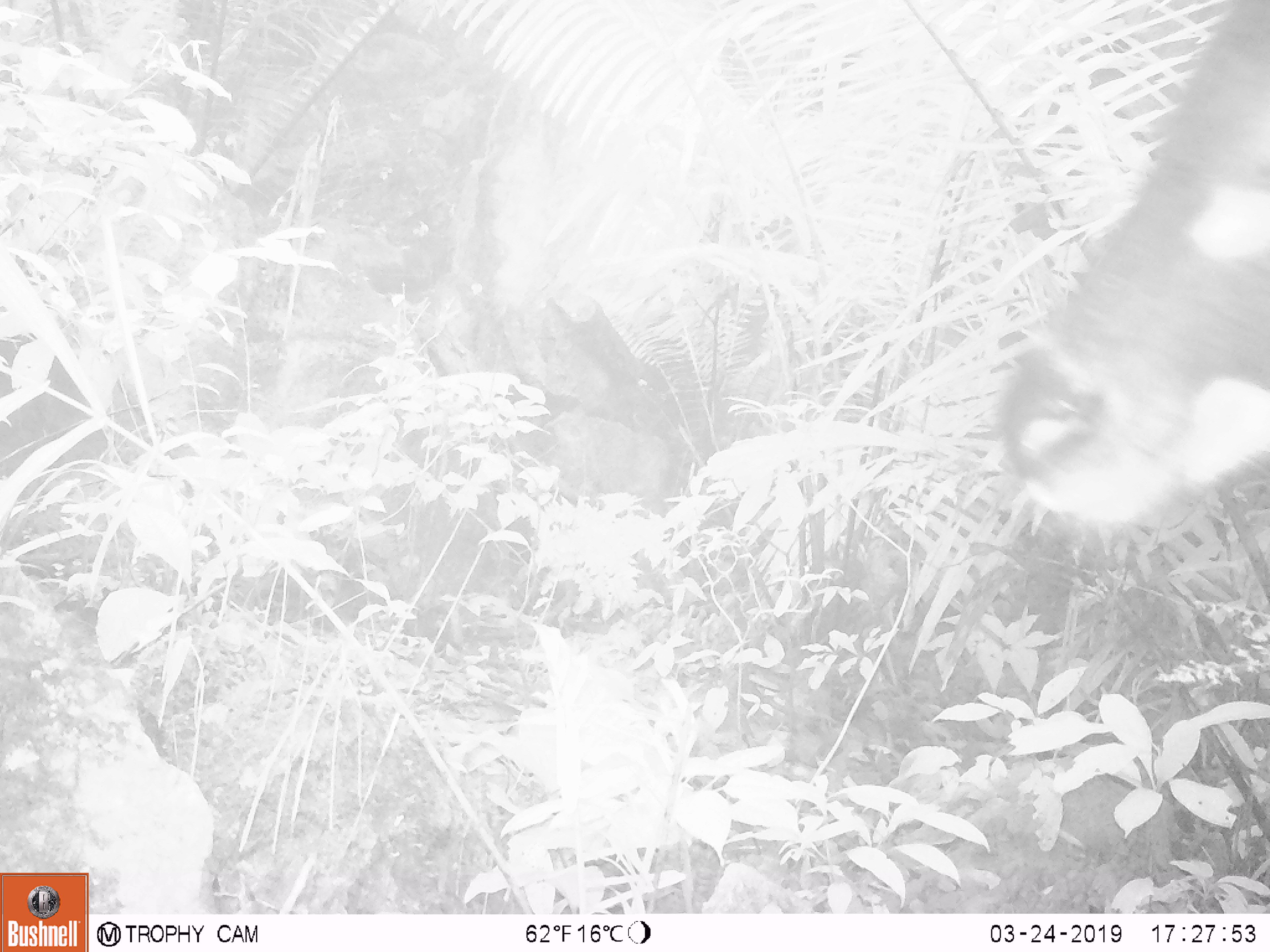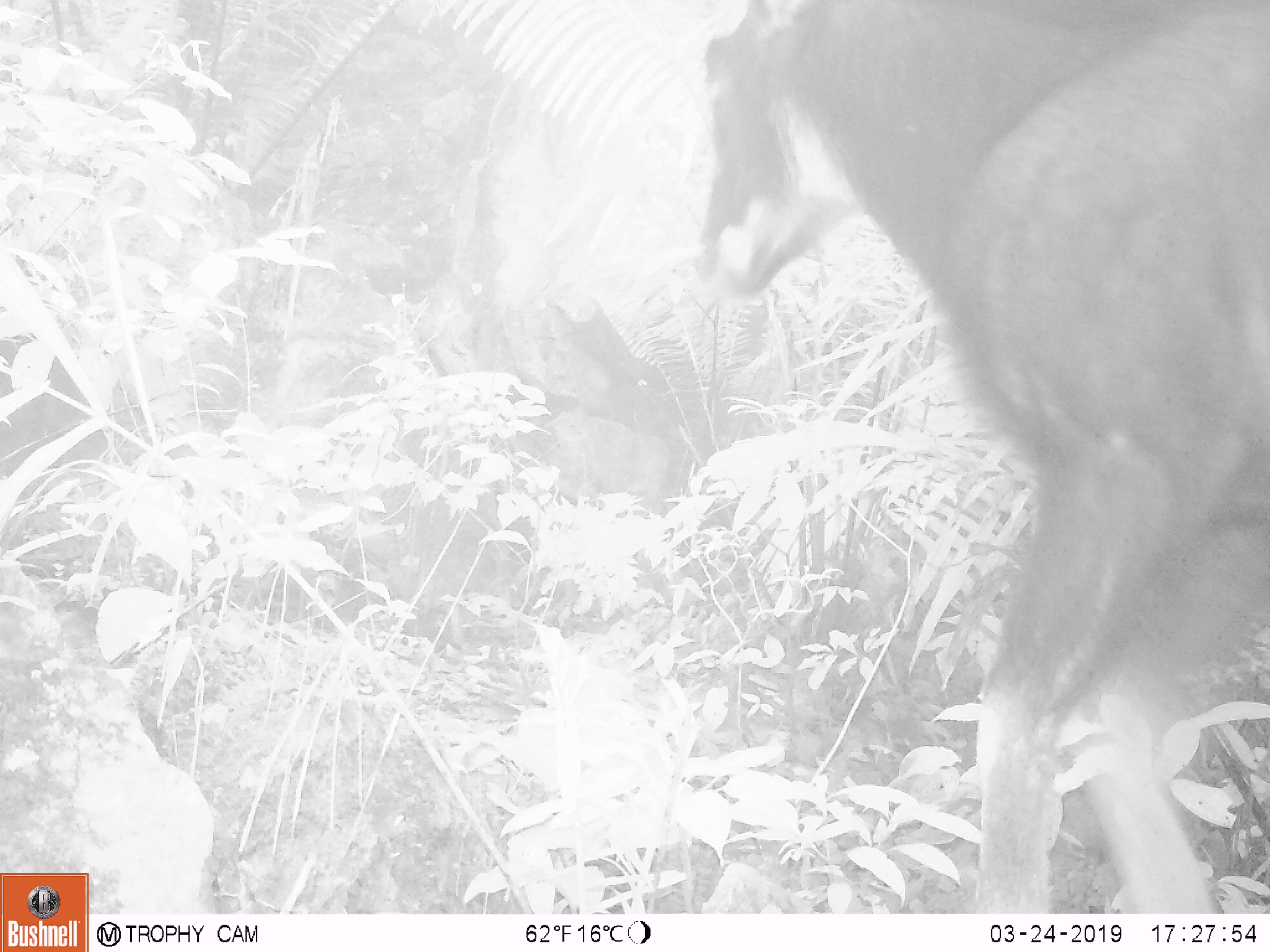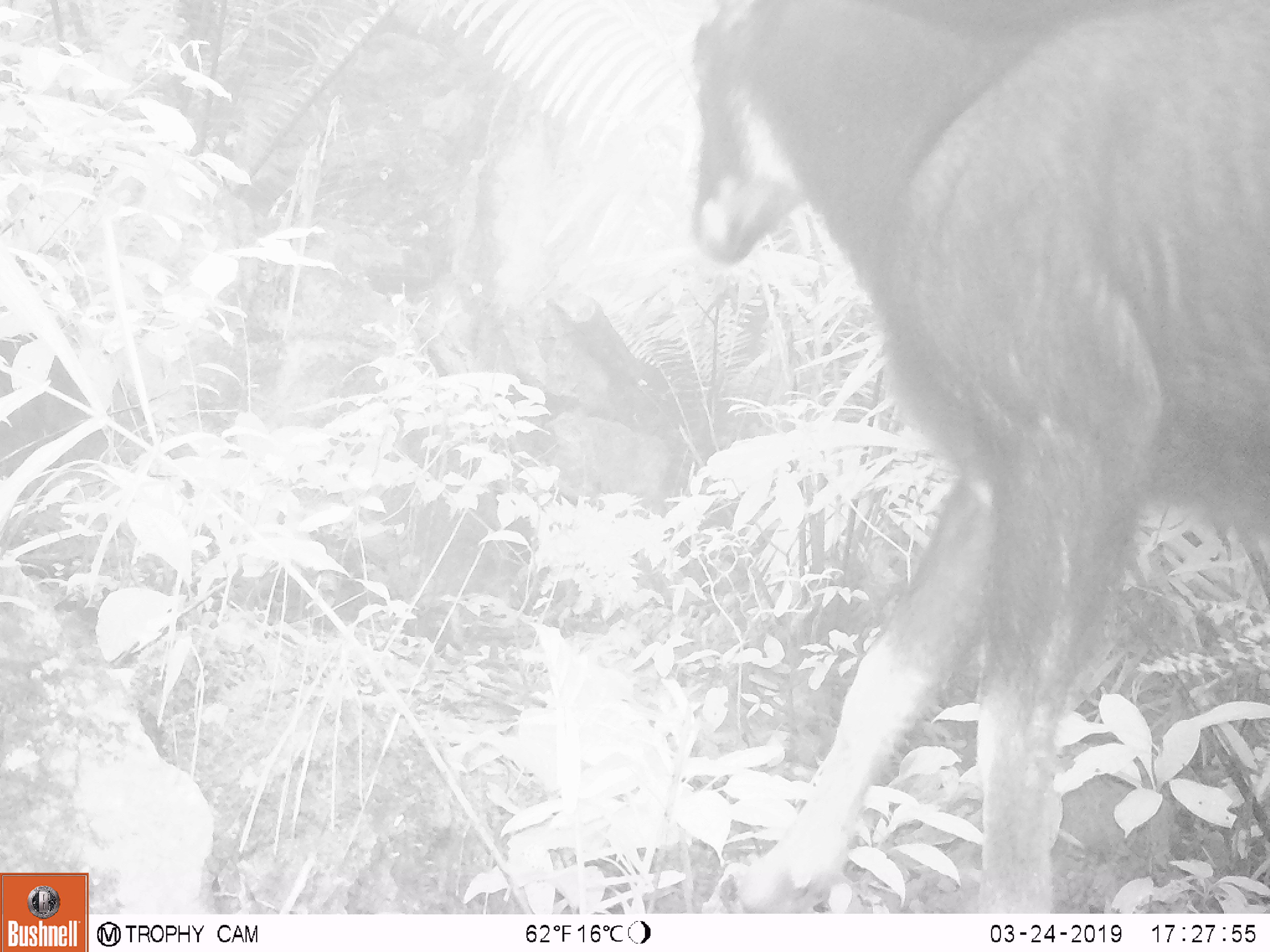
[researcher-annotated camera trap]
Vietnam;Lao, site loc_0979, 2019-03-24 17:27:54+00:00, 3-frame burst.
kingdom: Animalia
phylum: Chordata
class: Mammalia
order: Artiodactyla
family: Bovidae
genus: Capricornis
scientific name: Capricornis sumatraensis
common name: chinese serow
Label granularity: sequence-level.